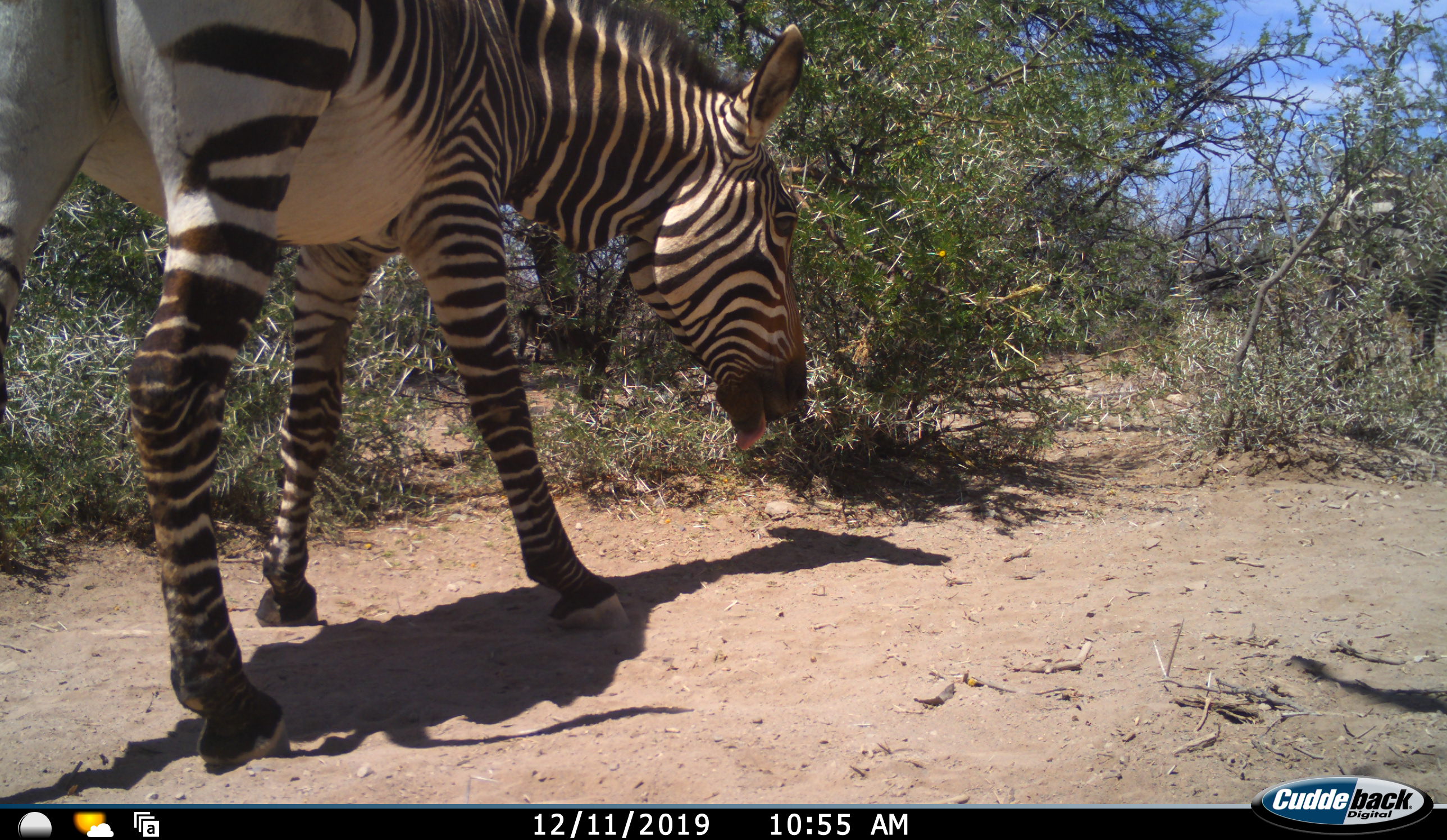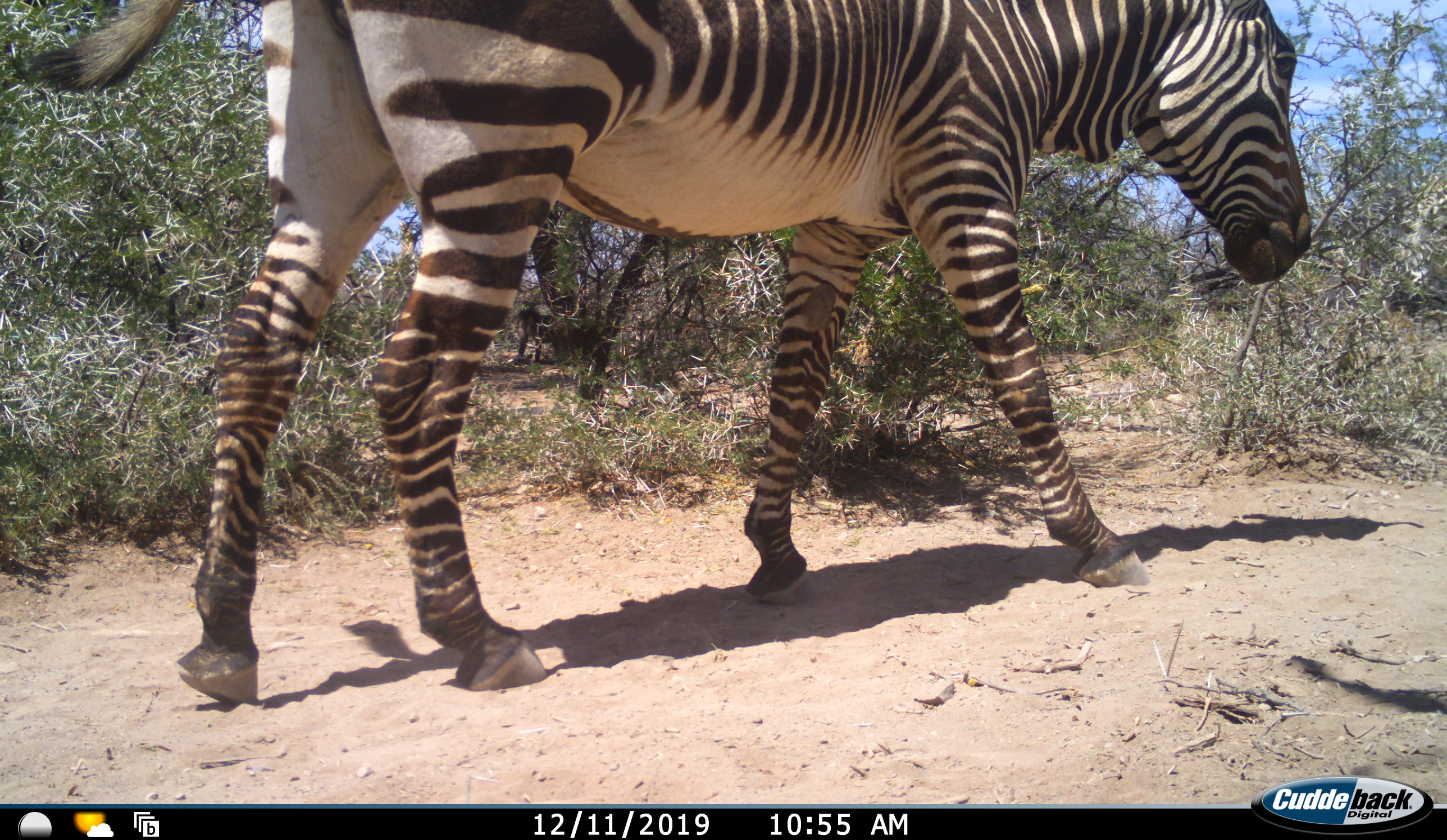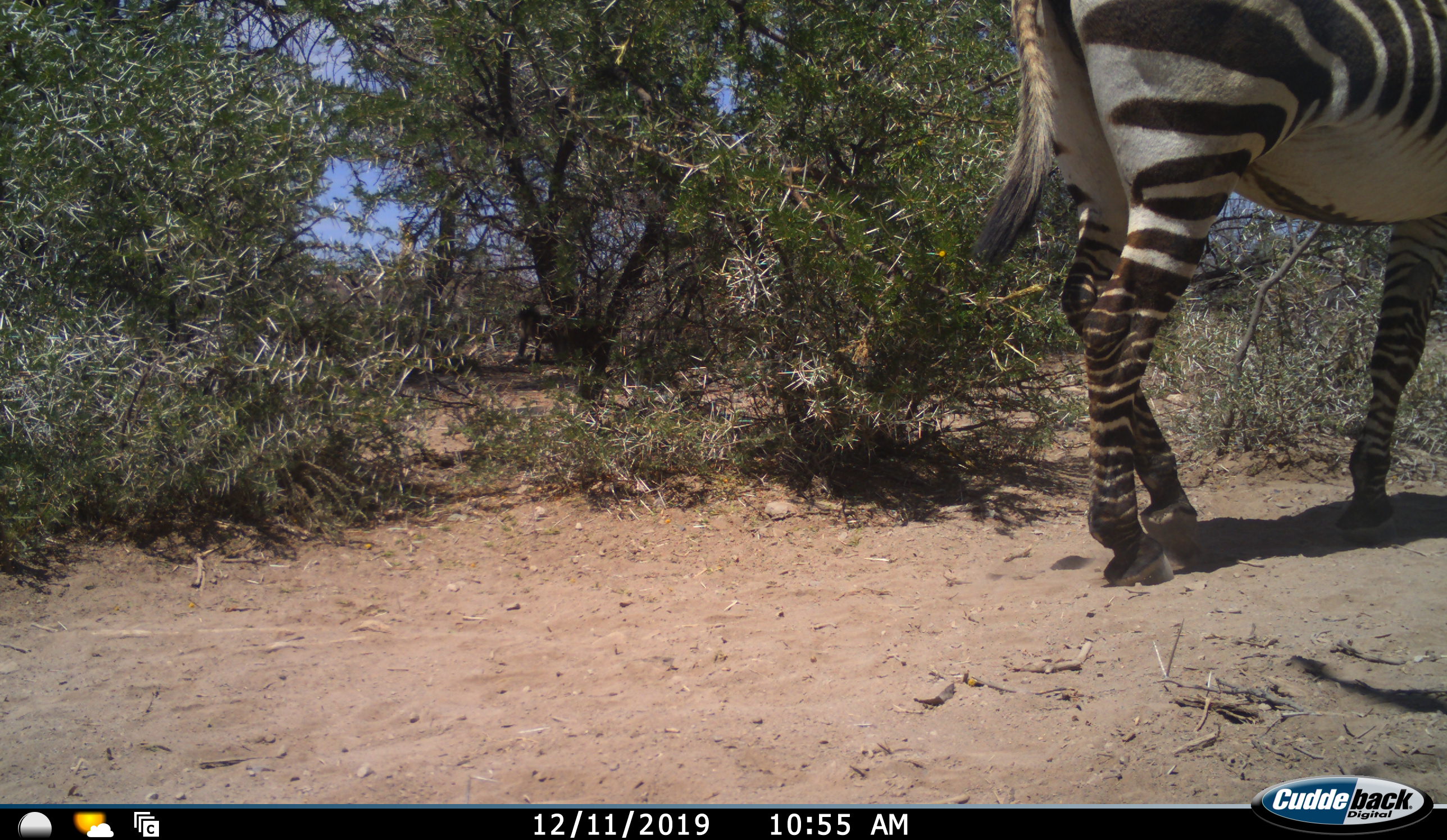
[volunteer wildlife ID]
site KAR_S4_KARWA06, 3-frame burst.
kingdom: Animalia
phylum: Chordata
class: Mammalia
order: Perissodactyla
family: Equidae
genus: Equus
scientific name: Equus zebra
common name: mountain zebra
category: zebramountain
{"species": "zebramountain (mountain zebra) (Equus zebra)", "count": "1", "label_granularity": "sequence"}